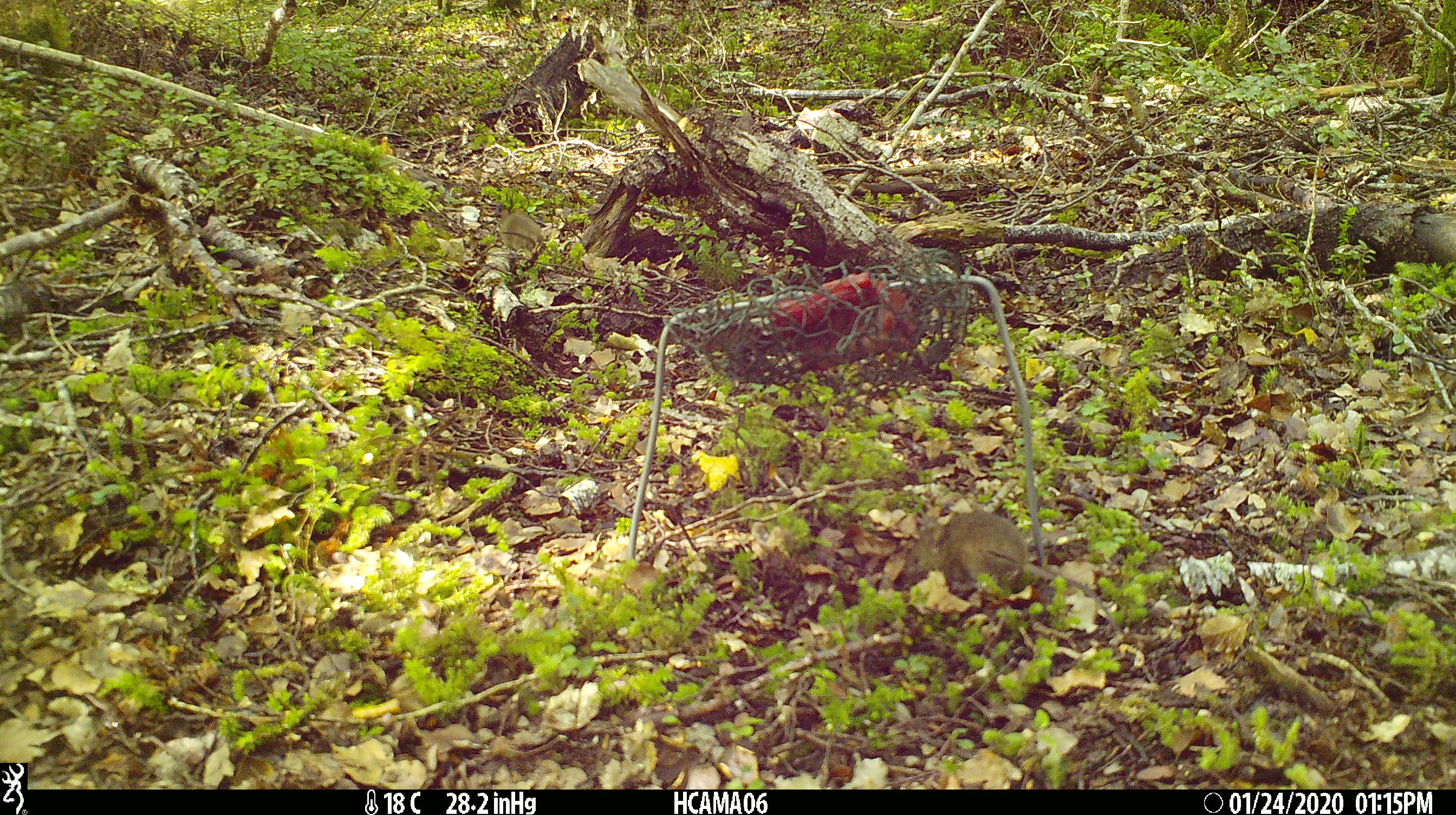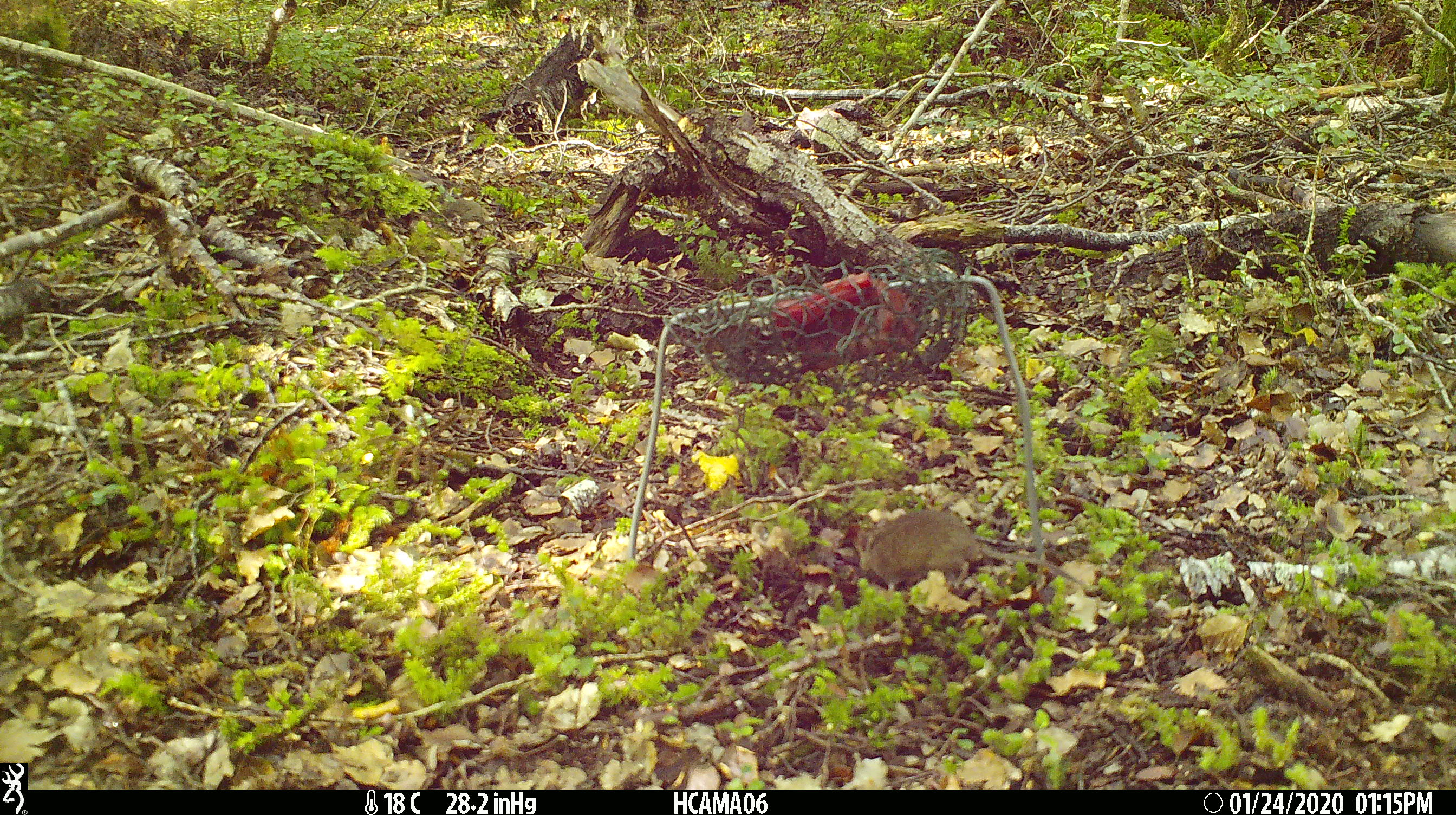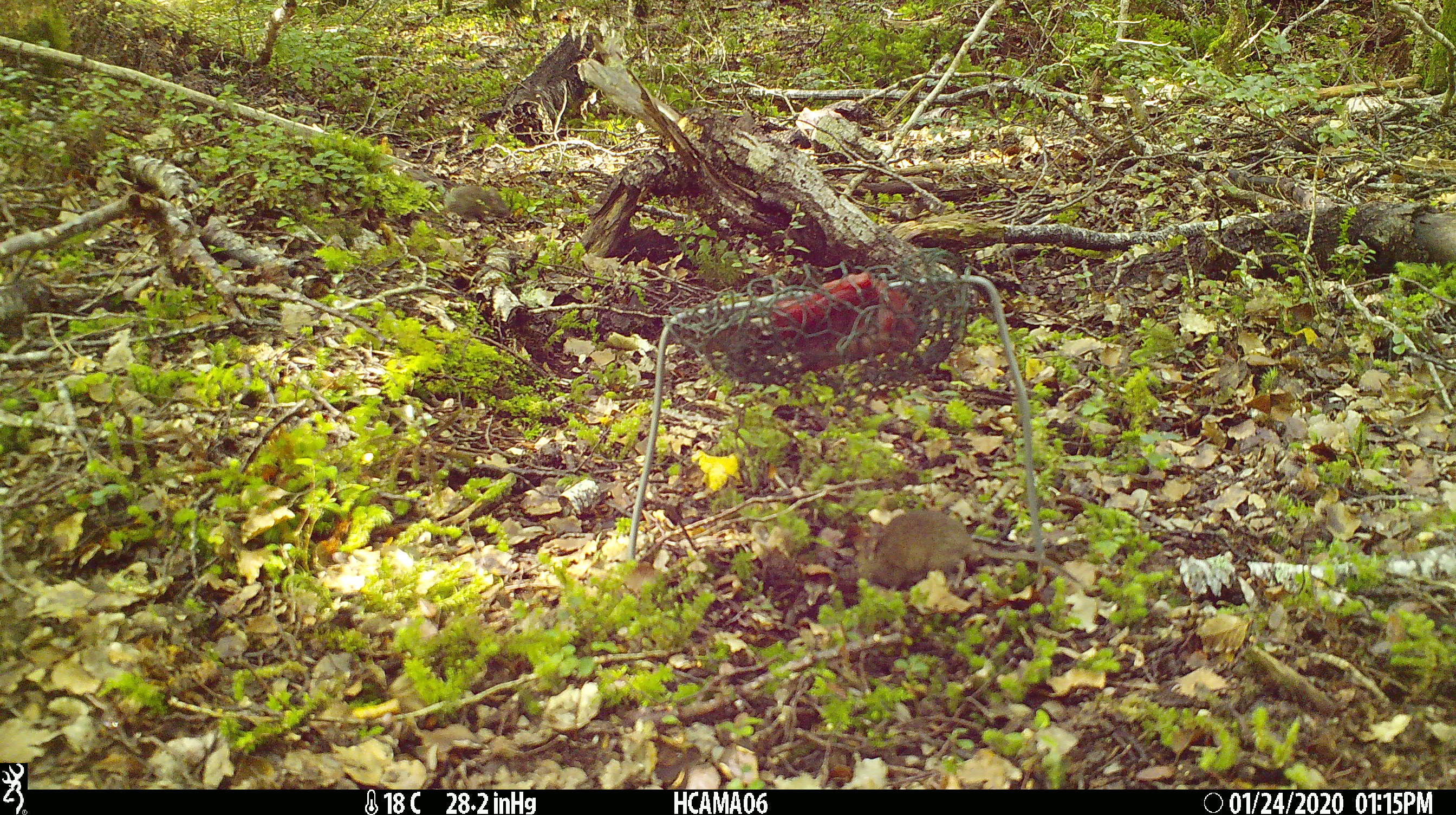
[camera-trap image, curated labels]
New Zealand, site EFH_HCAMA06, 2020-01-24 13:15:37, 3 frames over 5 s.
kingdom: Animalia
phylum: Chordata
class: Mammalia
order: Rodentia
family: Muridae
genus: Mus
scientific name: Mus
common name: mouse